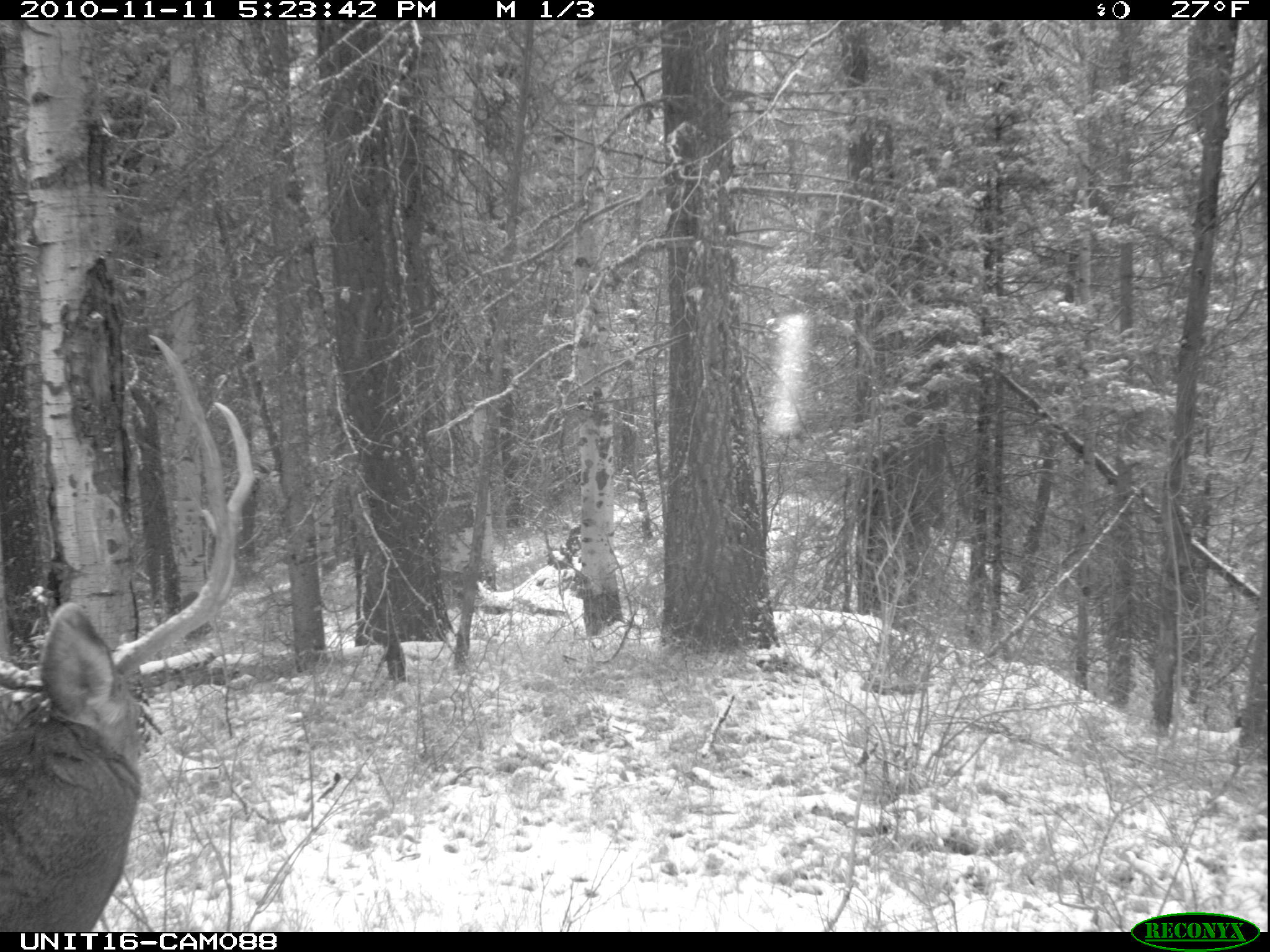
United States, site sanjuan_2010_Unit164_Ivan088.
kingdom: Animalia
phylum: Chordata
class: Mammalia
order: Artiodactyla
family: Cervidae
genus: Odocoileus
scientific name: Odocoileus hemionus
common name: mule deer